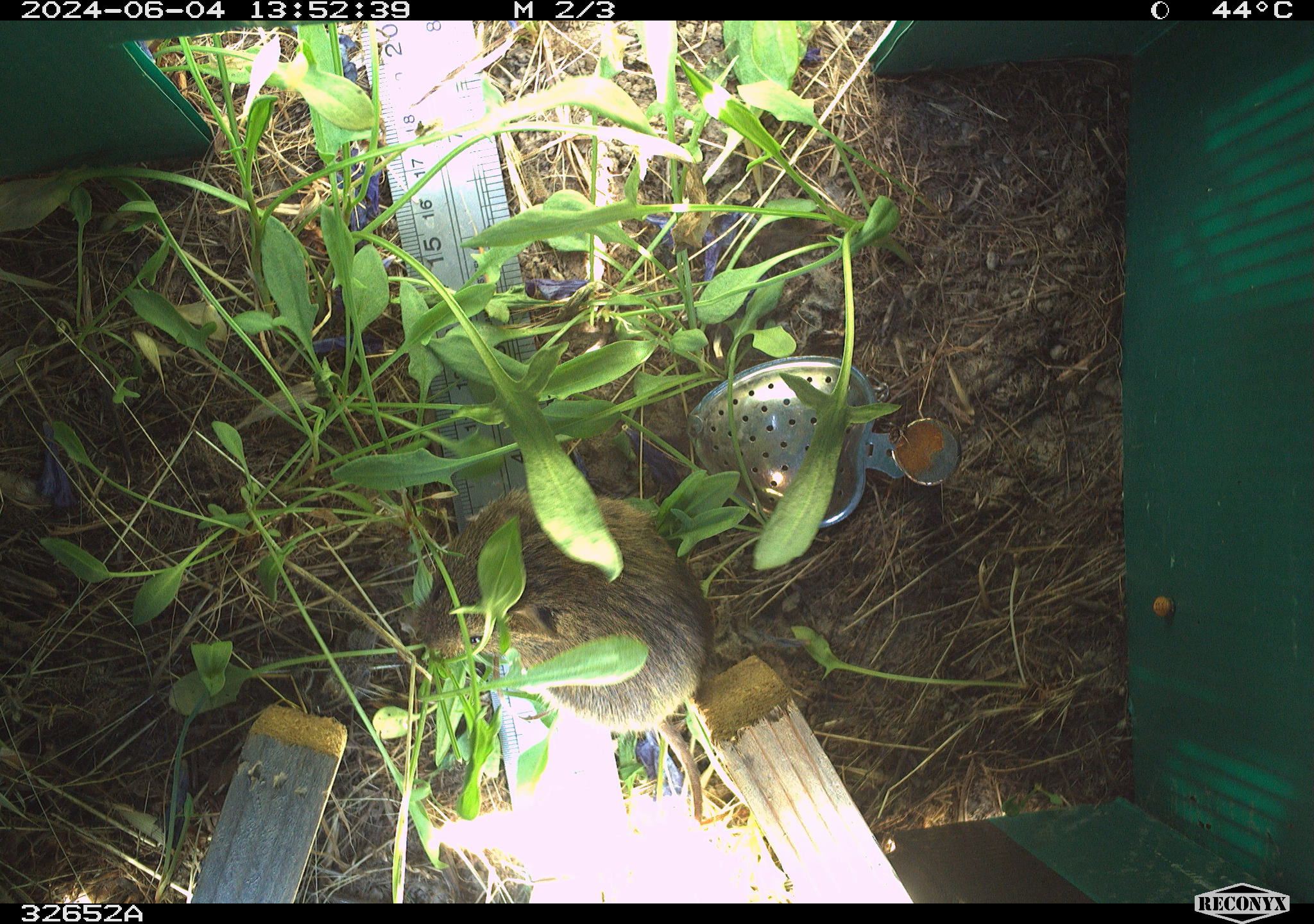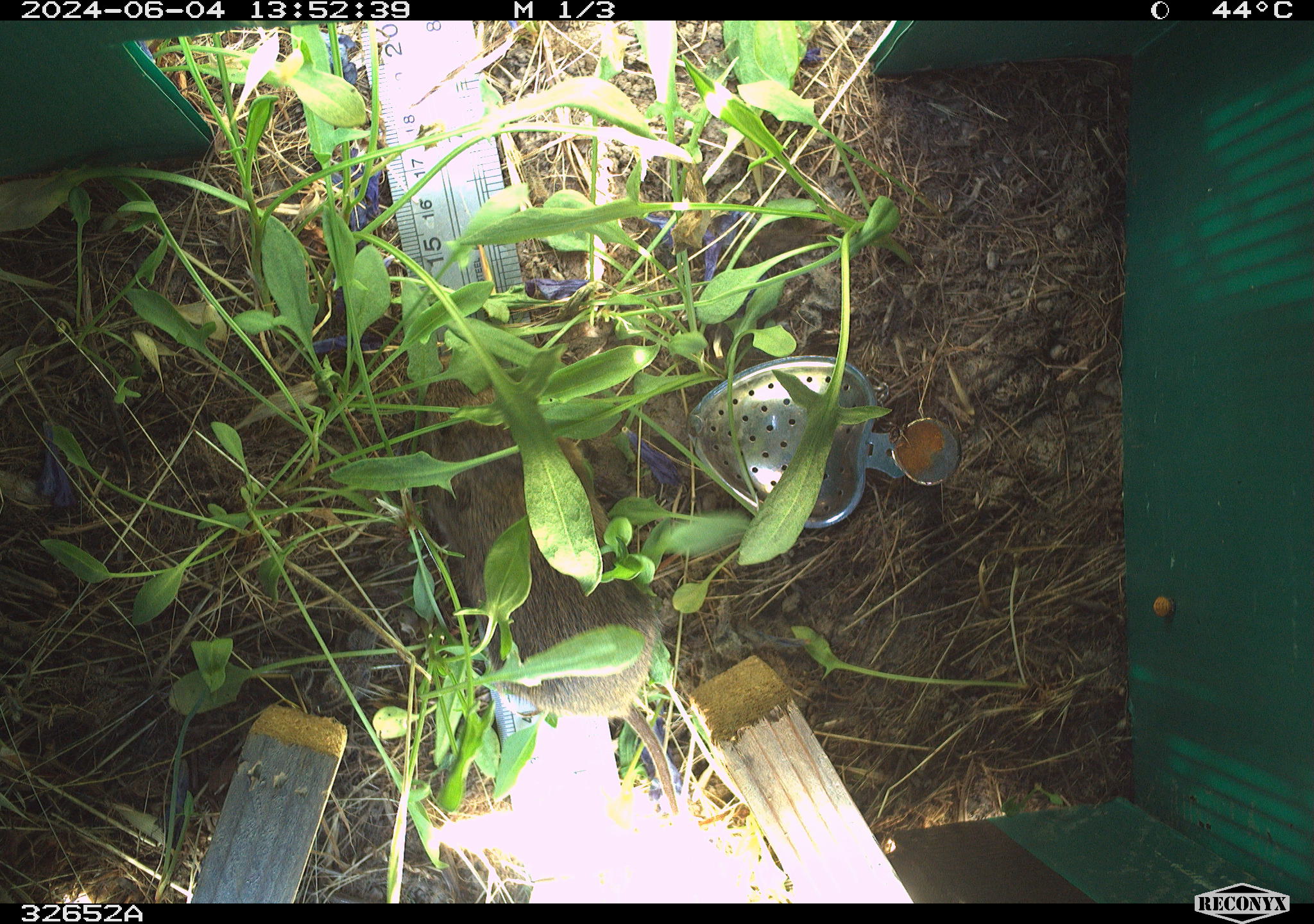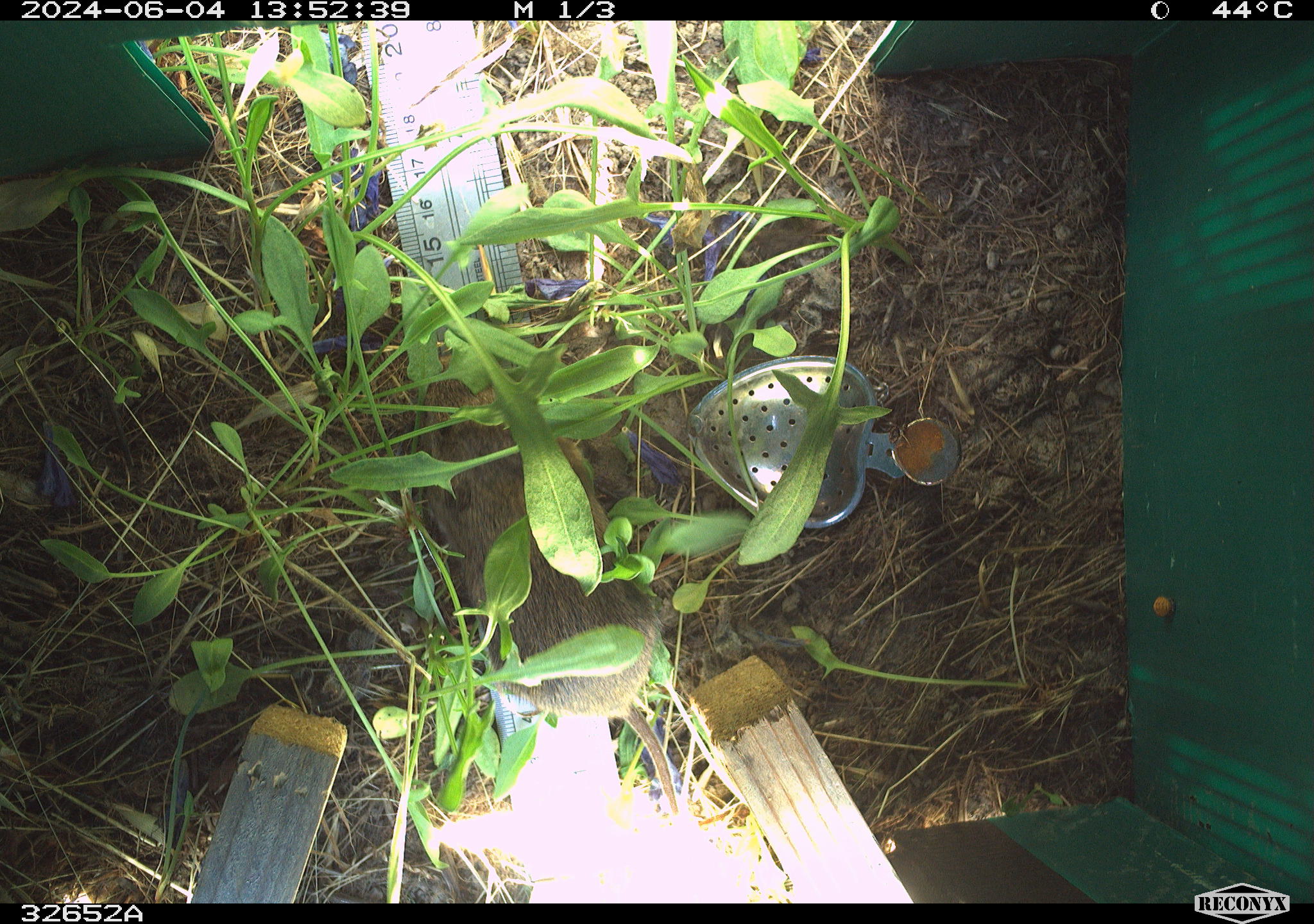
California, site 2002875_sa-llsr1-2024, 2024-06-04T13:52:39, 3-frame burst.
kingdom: Animalia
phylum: Chordata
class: Mammalia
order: Rodentia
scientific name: Rodentia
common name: rodent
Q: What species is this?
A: Rodent (Rodentia).